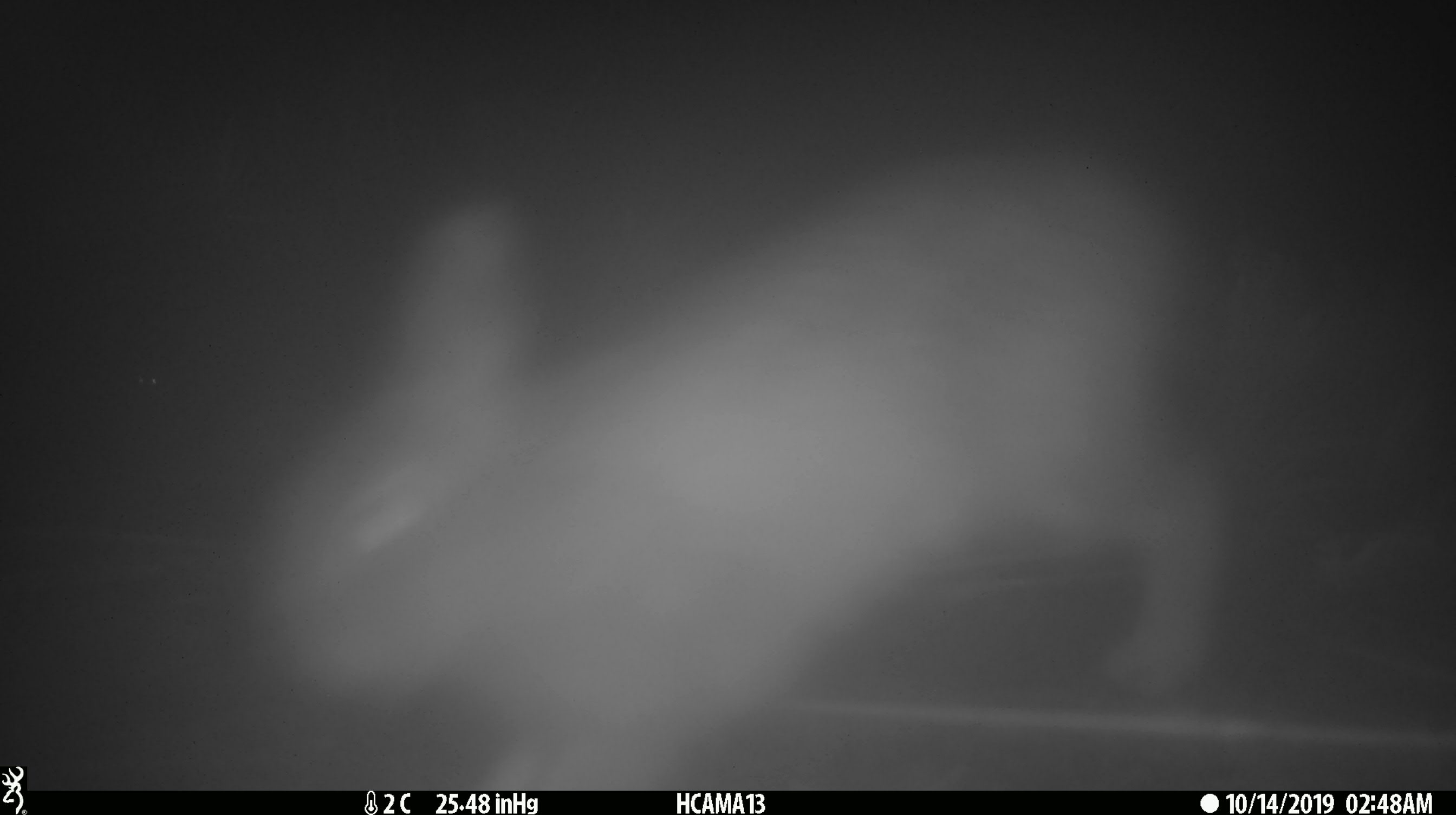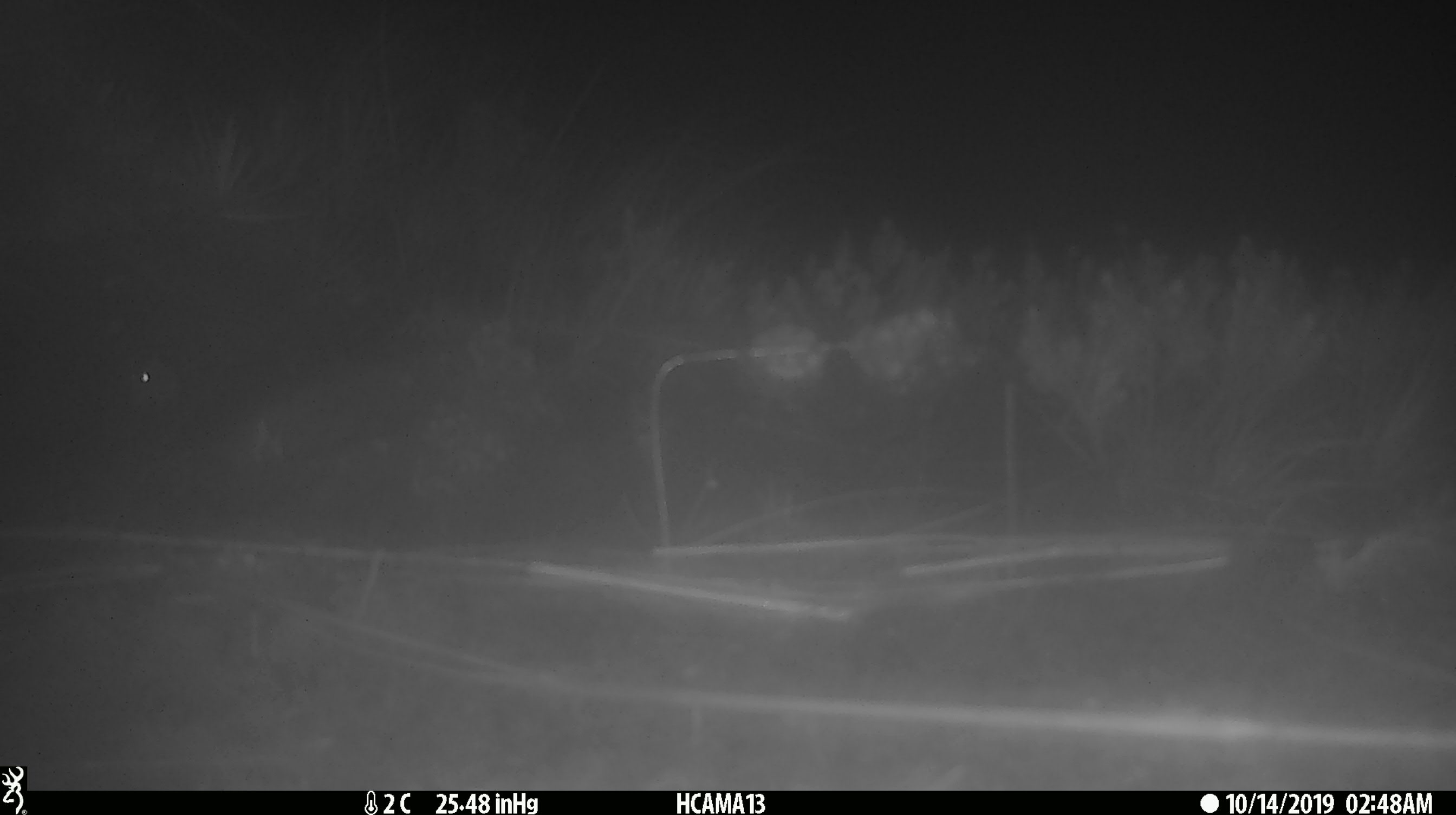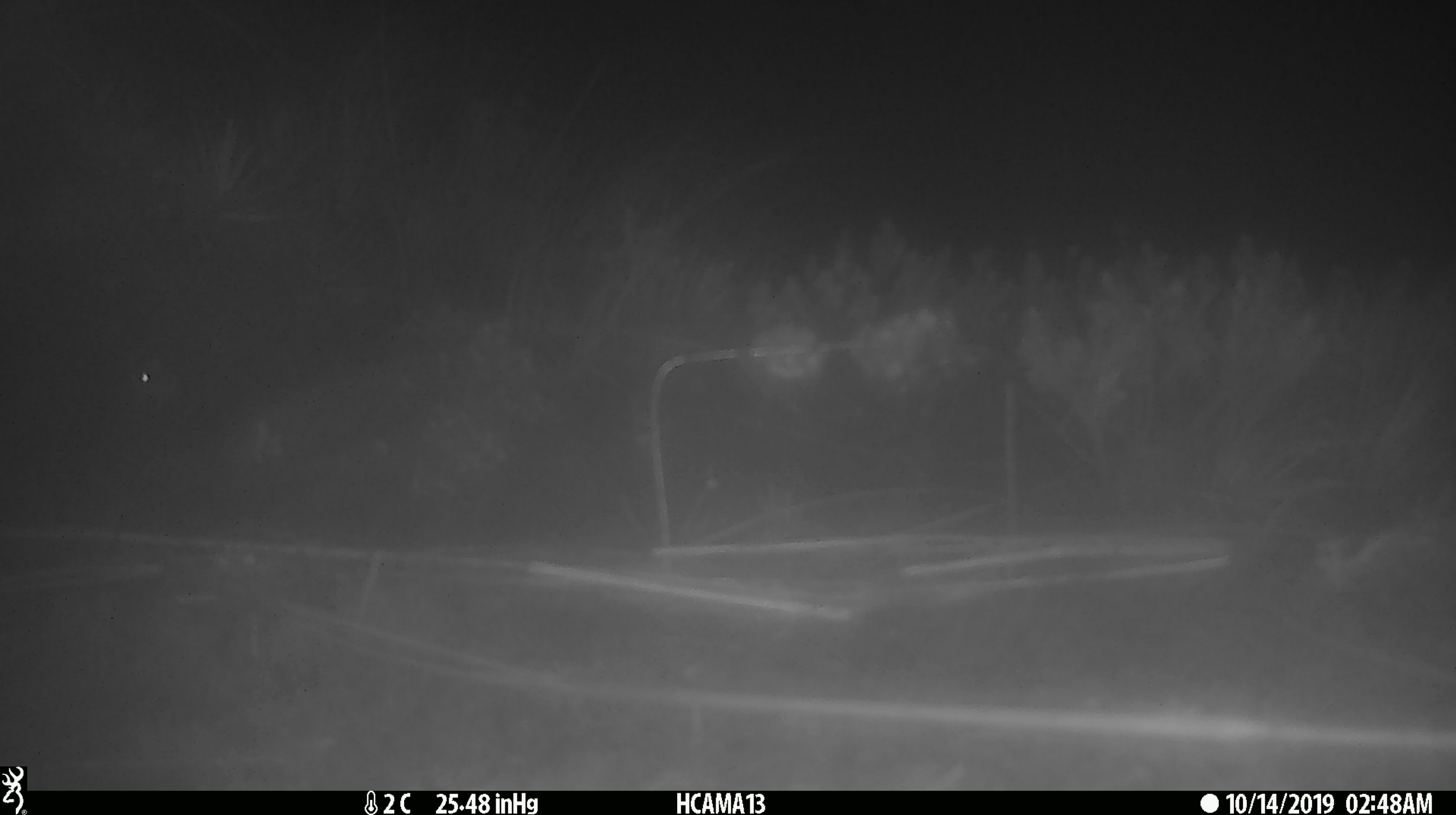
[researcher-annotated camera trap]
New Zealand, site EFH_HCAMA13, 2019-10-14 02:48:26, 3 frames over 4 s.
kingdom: Animalia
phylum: Chordata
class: Mammalia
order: Lagomorpha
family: Leporidae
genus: Oryctolagus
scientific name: Oryctolagus cuniculus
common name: european rabbit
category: rabbit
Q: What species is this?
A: Rabbit (european rabbit) (Oryctolagus cuniculus).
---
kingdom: Animalia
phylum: Chordata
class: Mammalia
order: Rodentia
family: Muridae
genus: Mus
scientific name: Mus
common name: mouse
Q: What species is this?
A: Mouse (Mus).